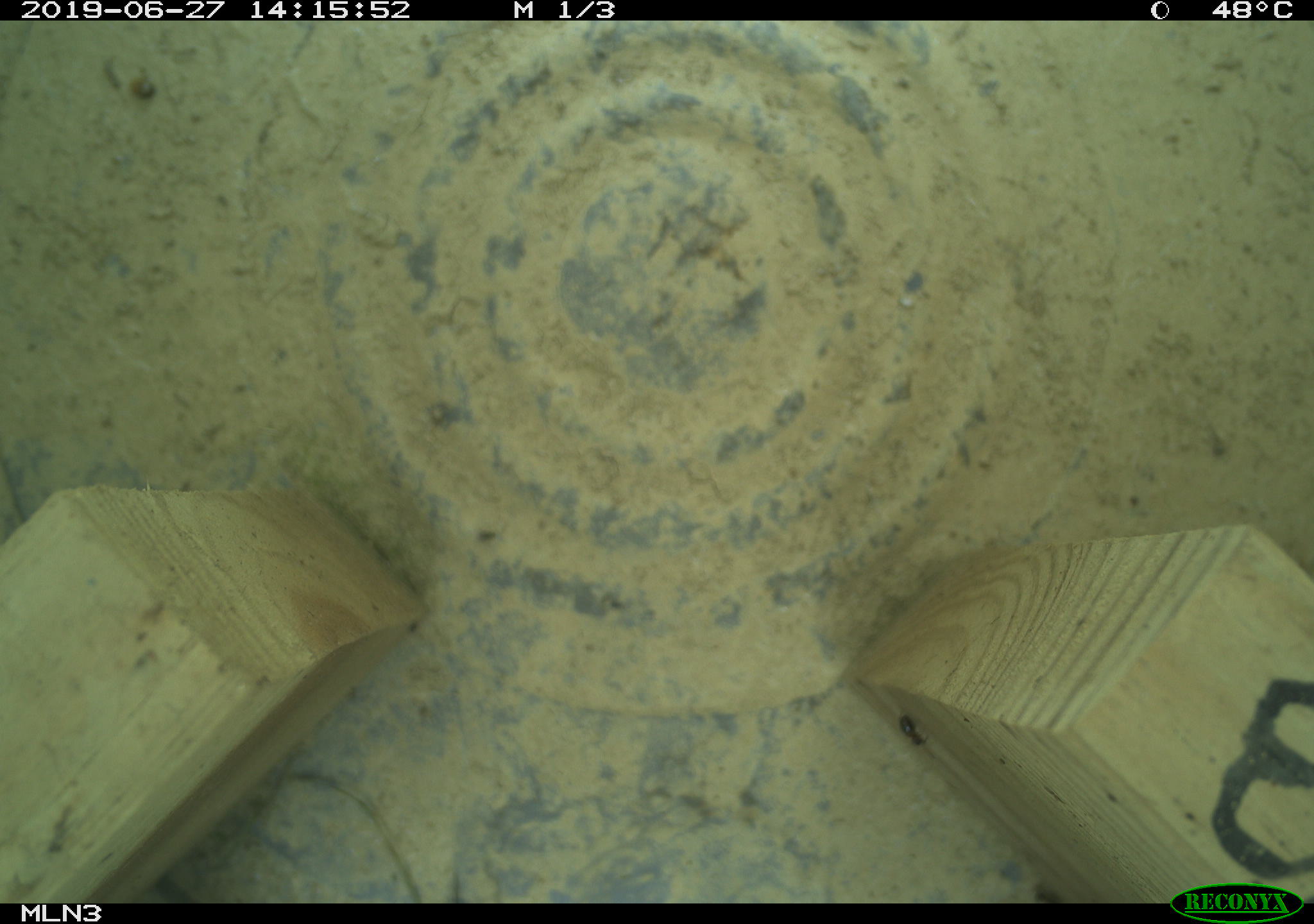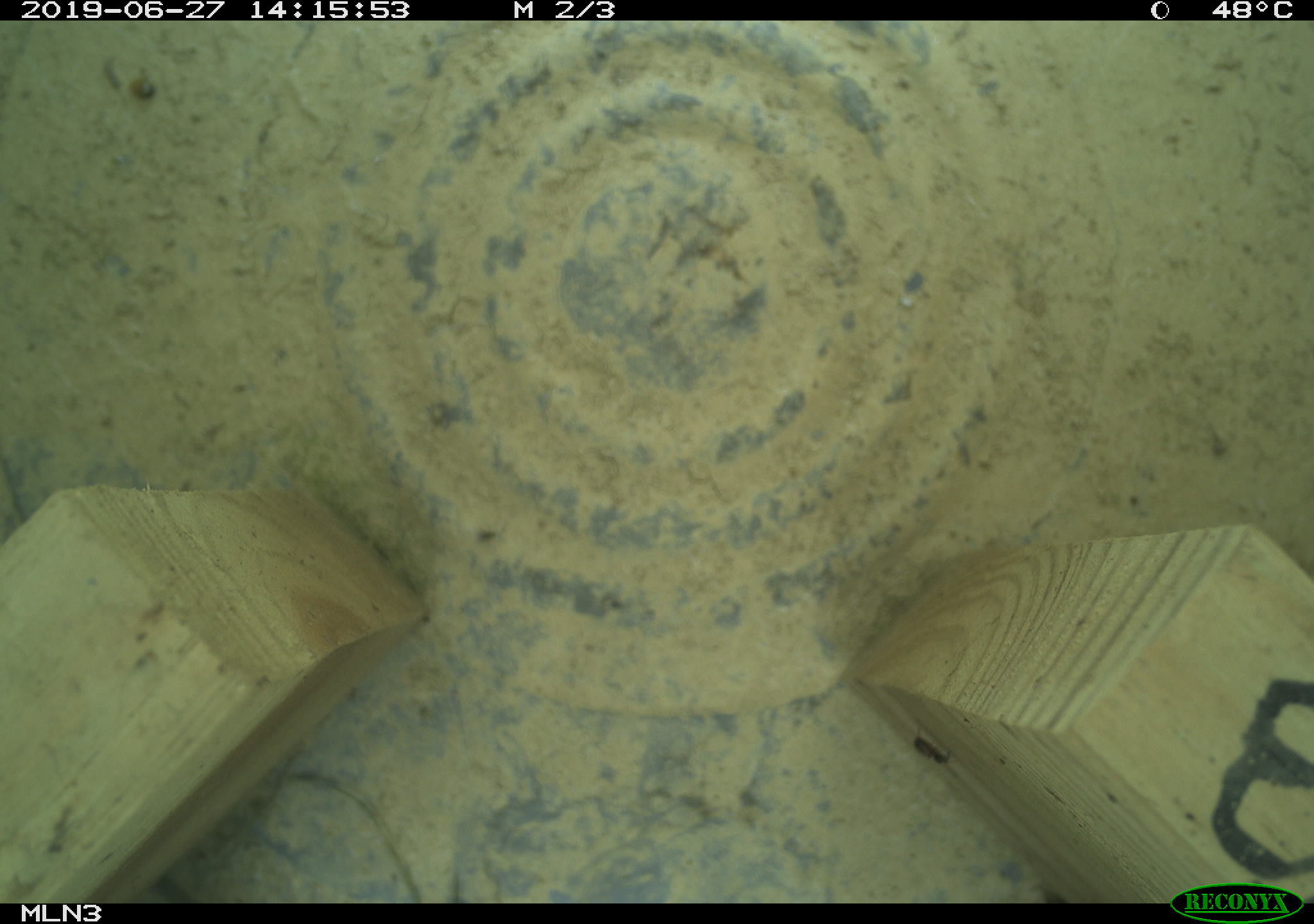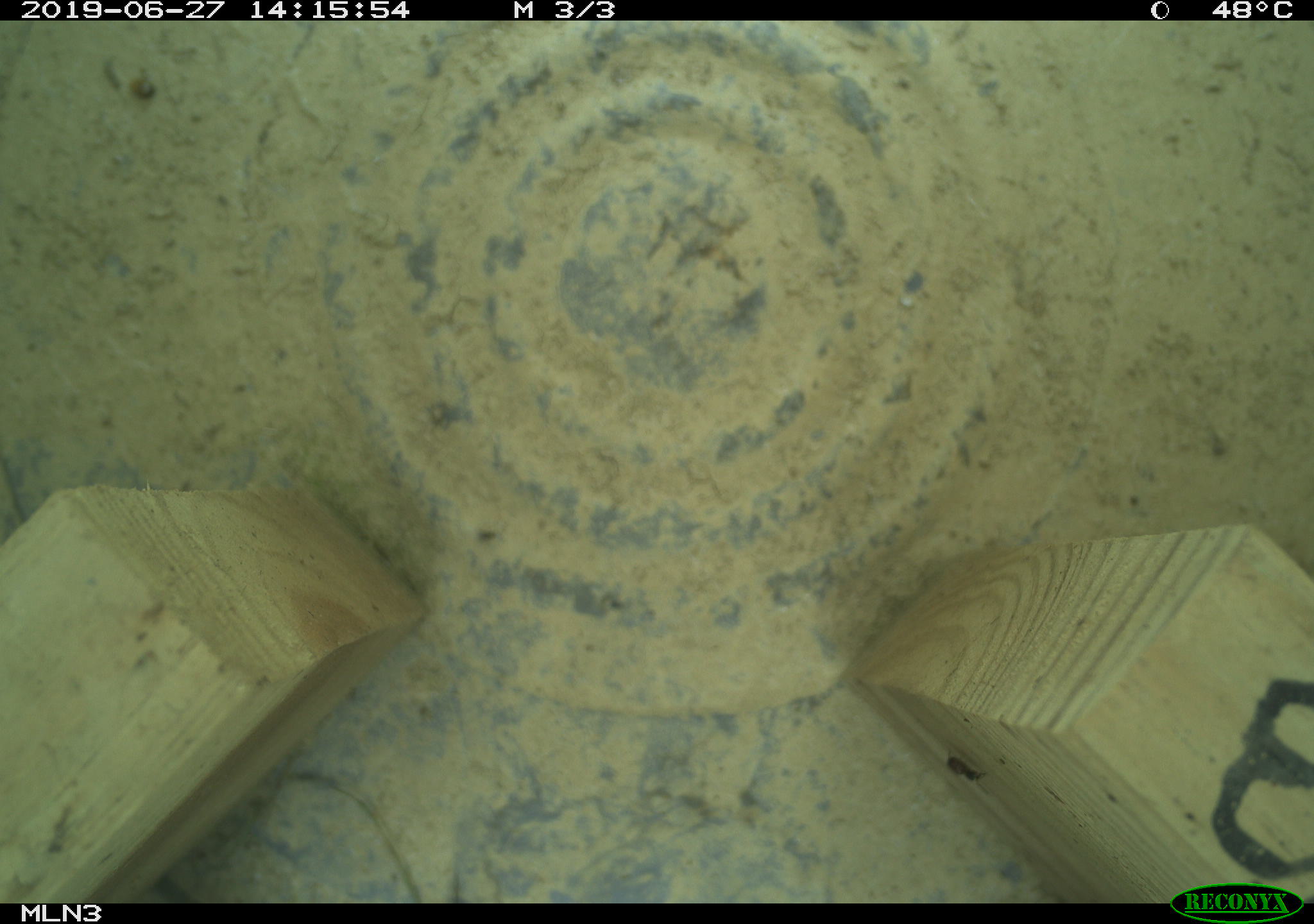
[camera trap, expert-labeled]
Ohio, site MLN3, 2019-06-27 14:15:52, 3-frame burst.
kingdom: Animalia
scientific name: Animalia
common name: animal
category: invertebrate